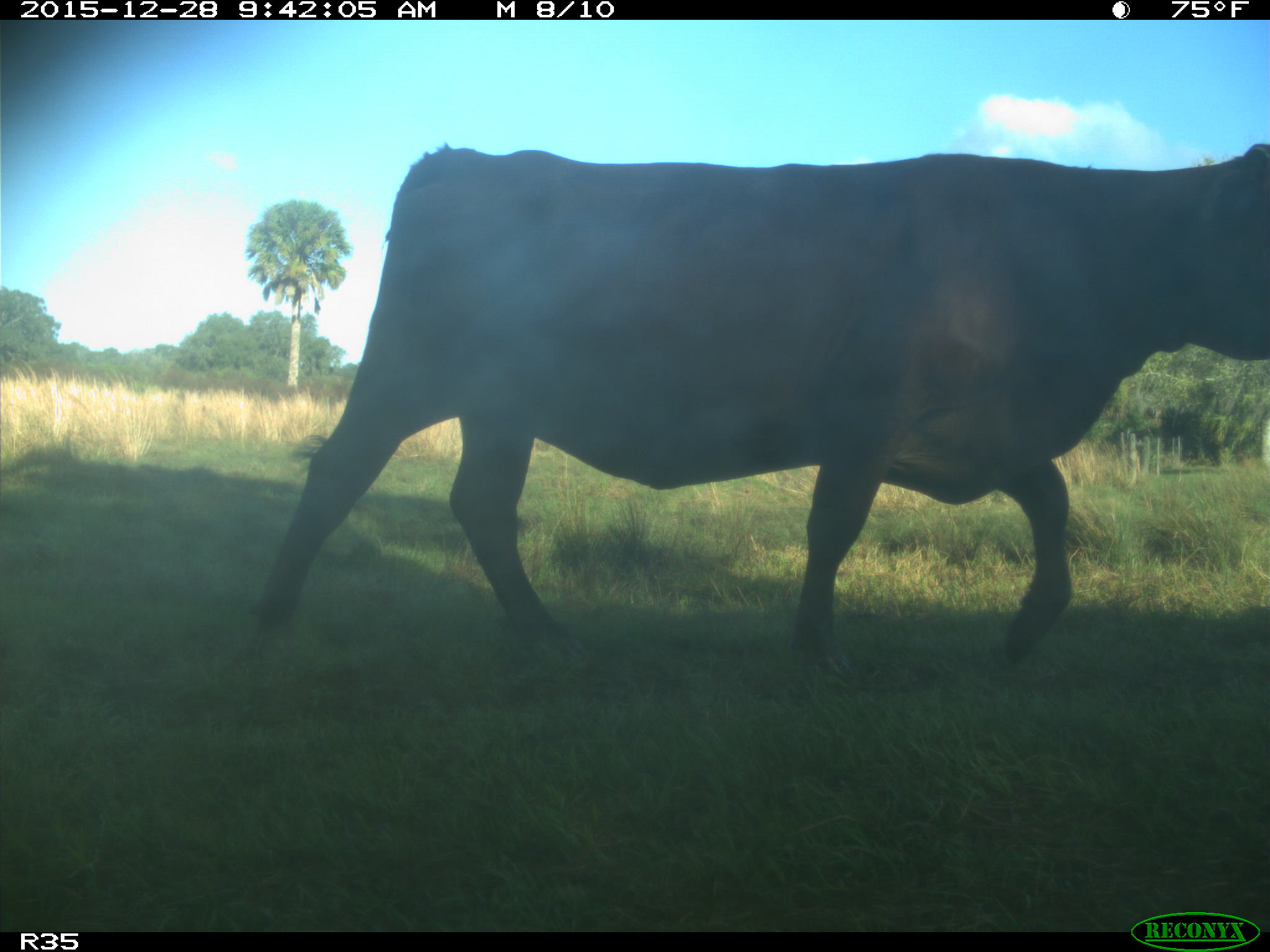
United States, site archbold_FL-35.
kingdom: Animalia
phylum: Chordata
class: Mammalia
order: Artiodactyla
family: Bovidae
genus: Bos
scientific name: Bos taurus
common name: domestic cow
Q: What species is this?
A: Bos taurus (domestic cow).